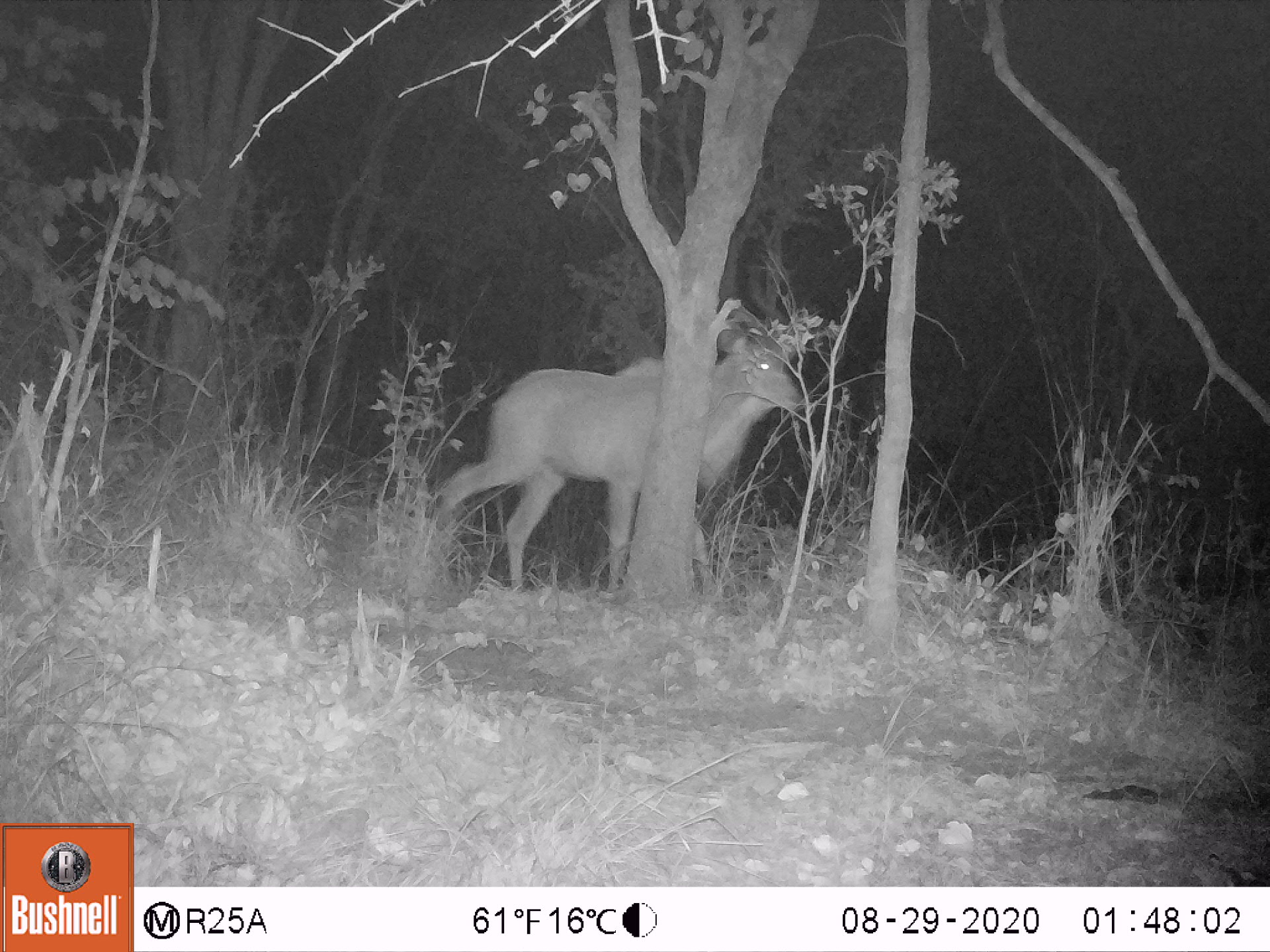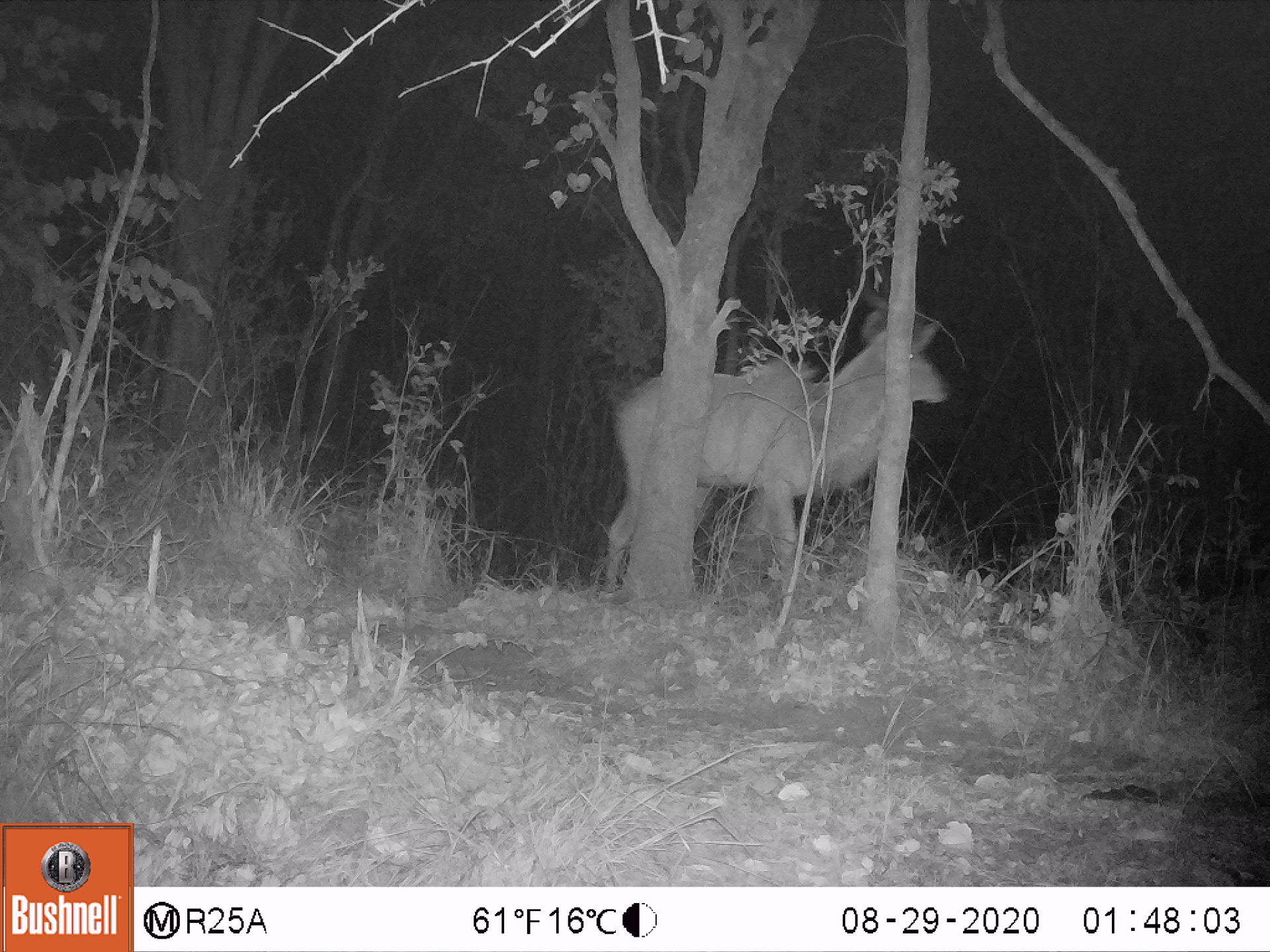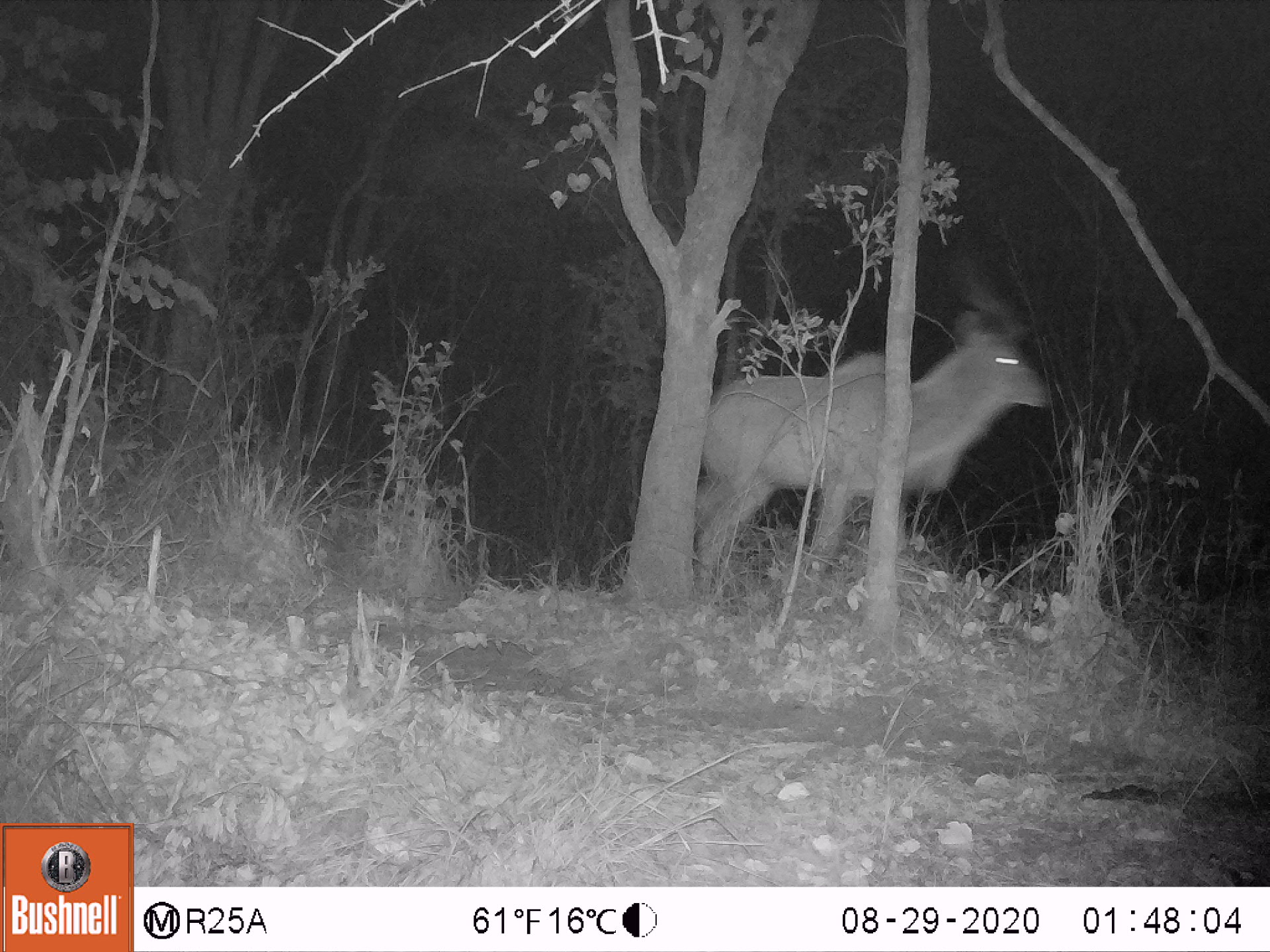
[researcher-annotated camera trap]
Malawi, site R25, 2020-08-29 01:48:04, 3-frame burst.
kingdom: Animalia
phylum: Chordata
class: Mammalia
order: Artiodactyla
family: Bovidae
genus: Tragelaphus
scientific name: Tragelaphus strepsiceros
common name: greater kudu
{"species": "greater kudu (Tragelaphus strepsiceros)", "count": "1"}